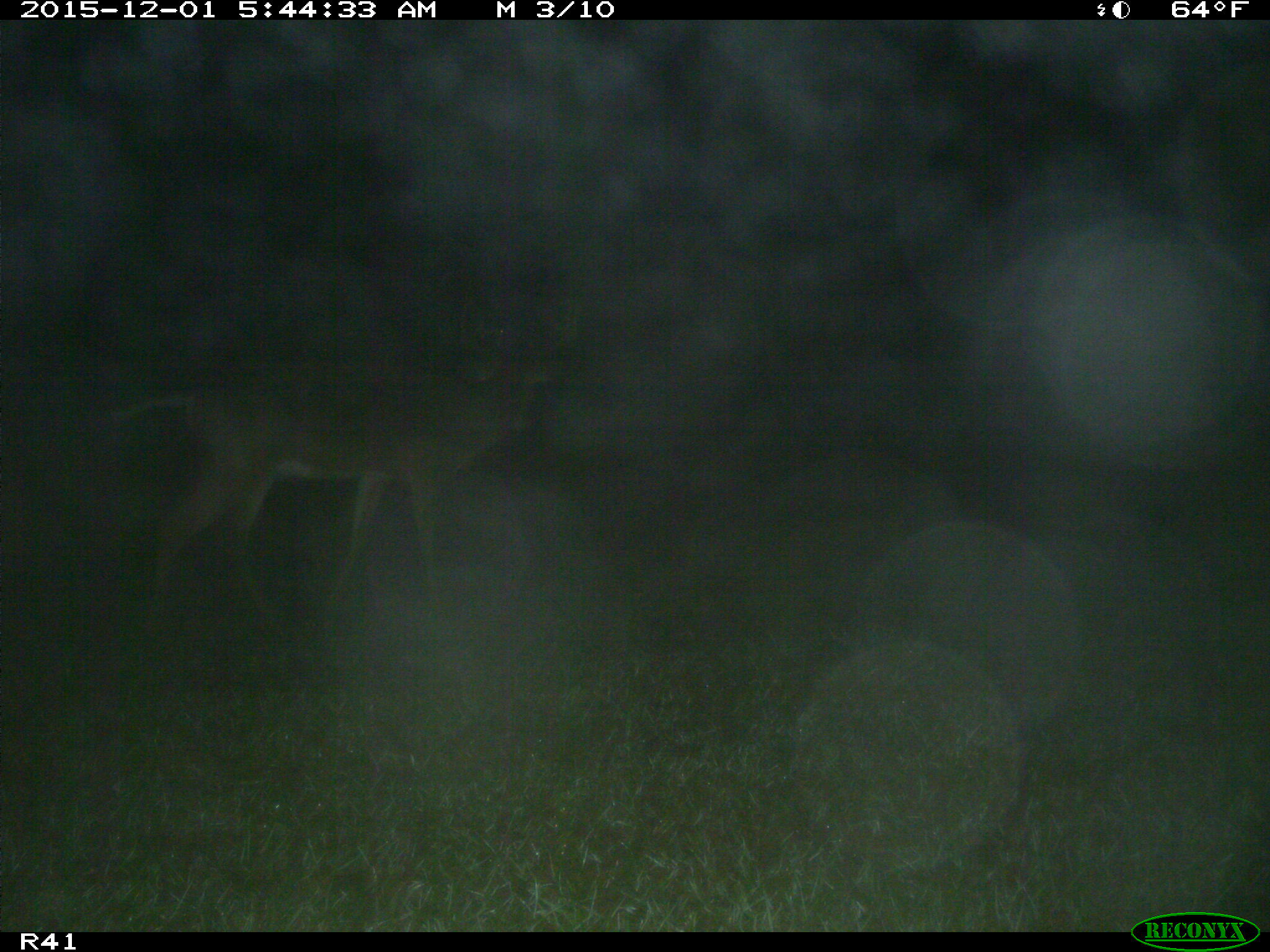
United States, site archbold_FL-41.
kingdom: Animalia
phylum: Chordata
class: Mammalia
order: Artiodactyla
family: Cervidae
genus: Odocoileus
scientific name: Odocoileus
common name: deer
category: unidentified deer